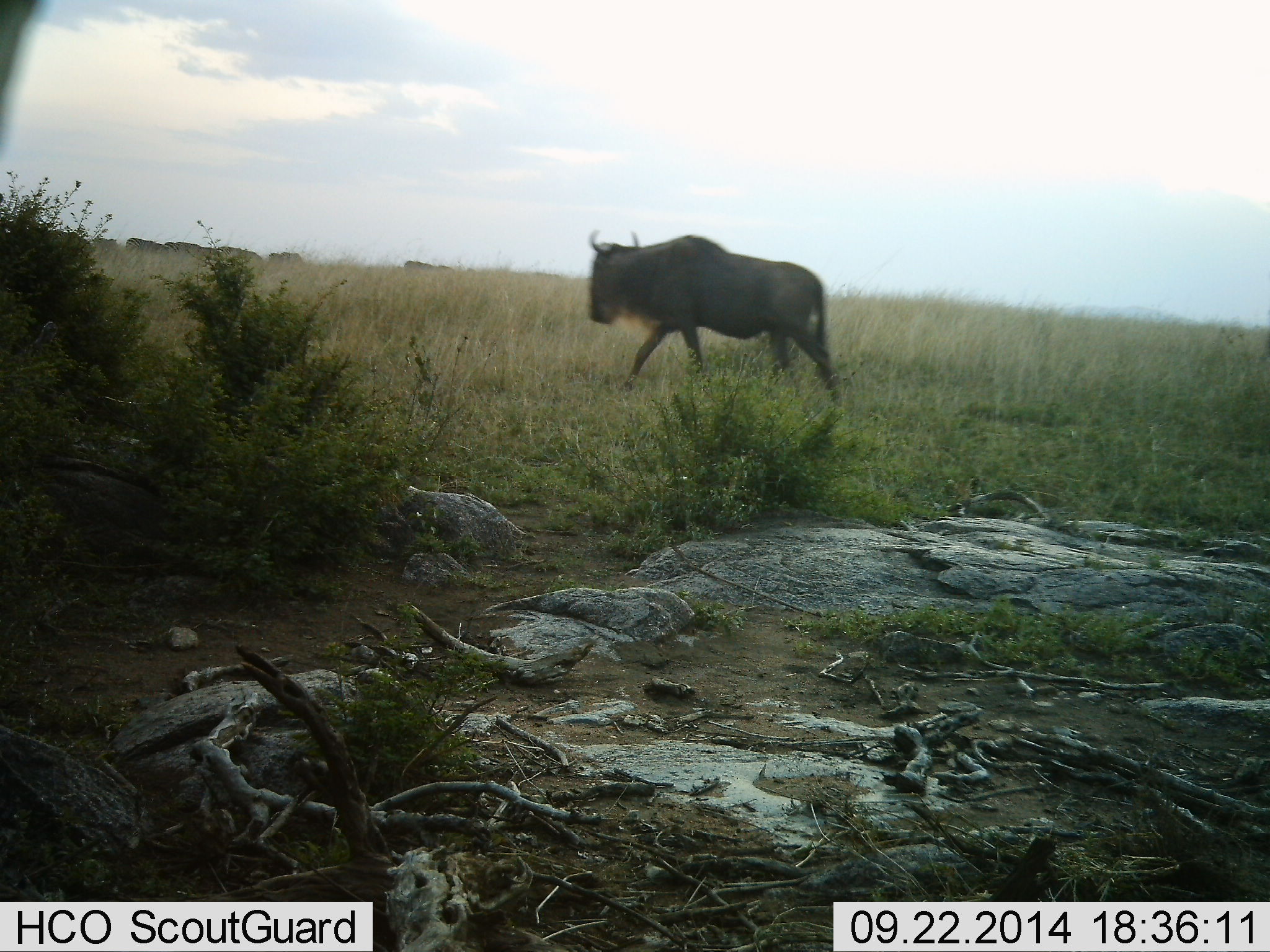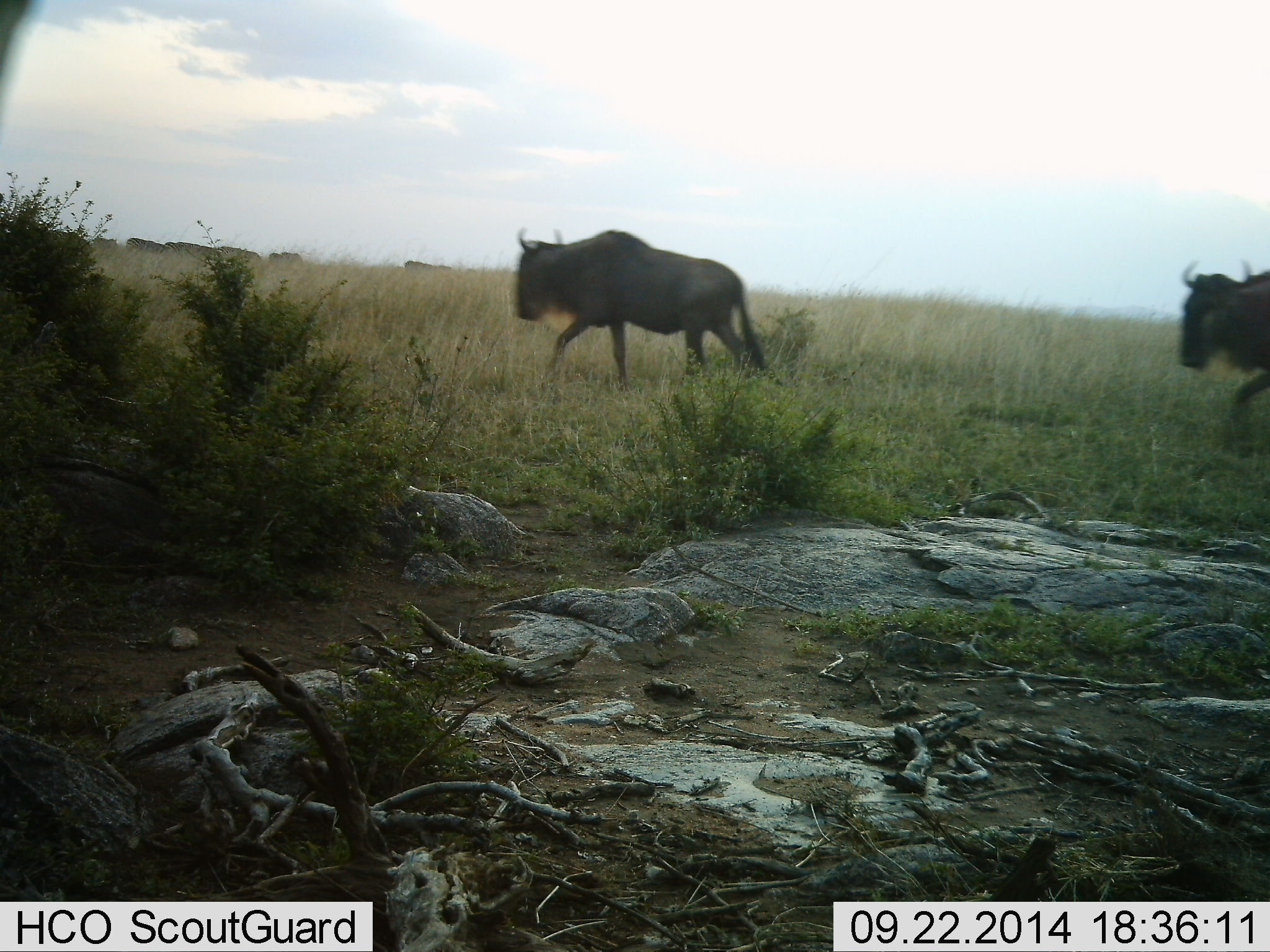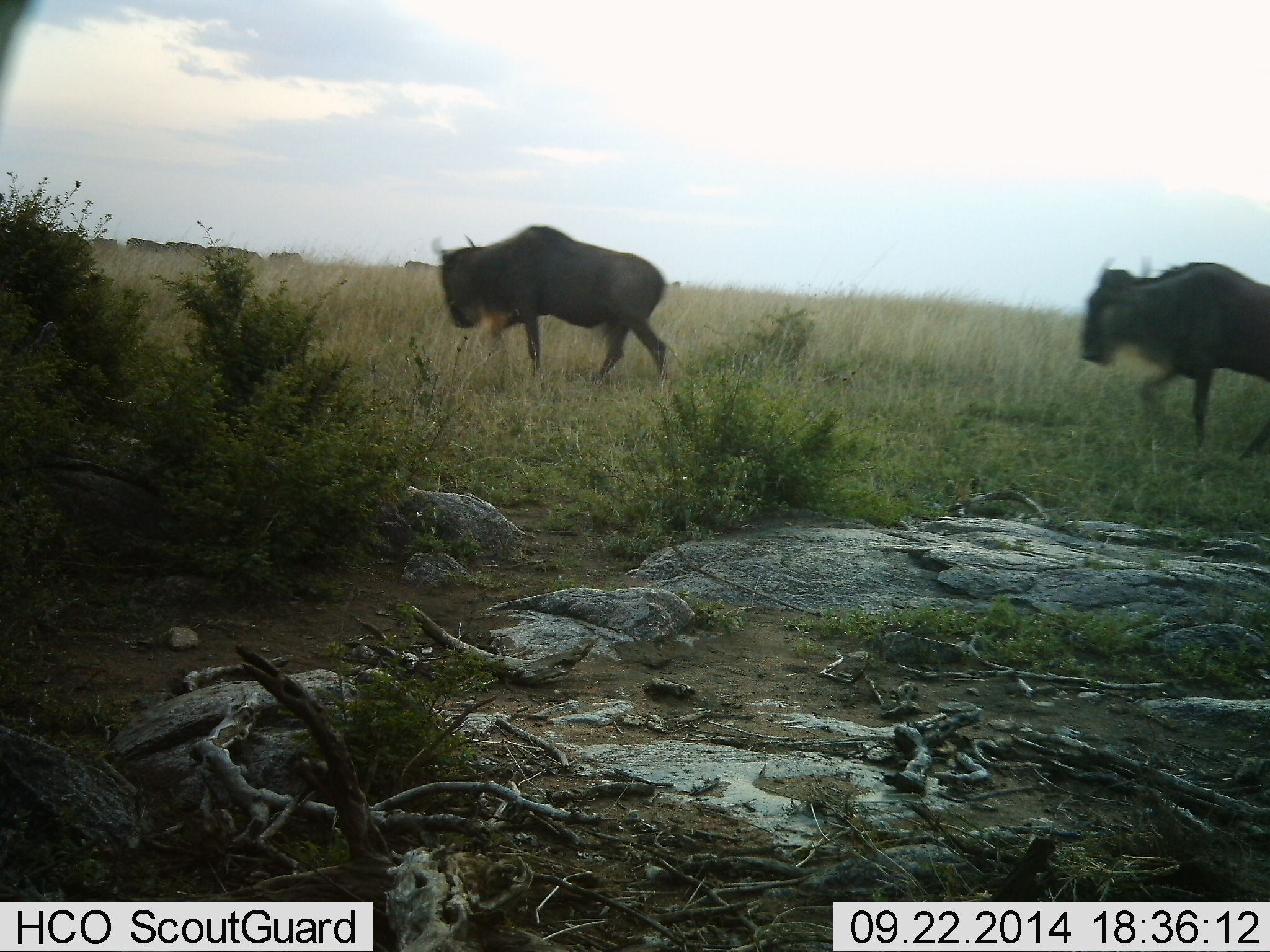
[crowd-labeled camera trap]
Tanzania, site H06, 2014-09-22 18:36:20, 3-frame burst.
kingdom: Animalia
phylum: Chordata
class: Mammalia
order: Artiodactyla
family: Bovidae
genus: Connochaetes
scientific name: Connochaetes taurinus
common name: blue wildebeest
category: wildebeest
Wildebeest (blue wildebeest) (Connochaetes taurinus), count 2. Behavior (volunteer vote fractions): standing 0%, resting 0%, moving 100%, interacting 0%. Young present (vote fraction): 0%. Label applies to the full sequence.